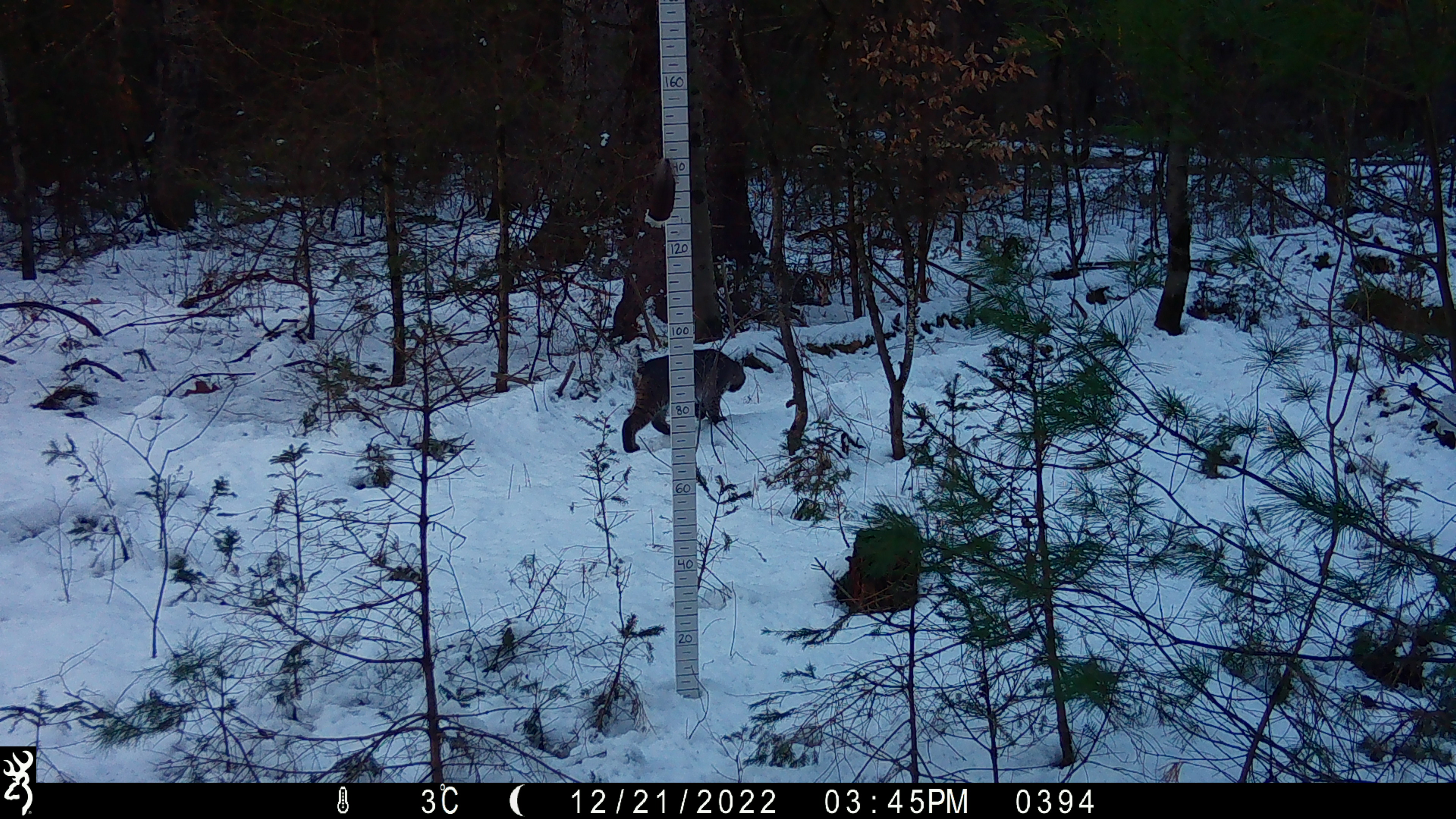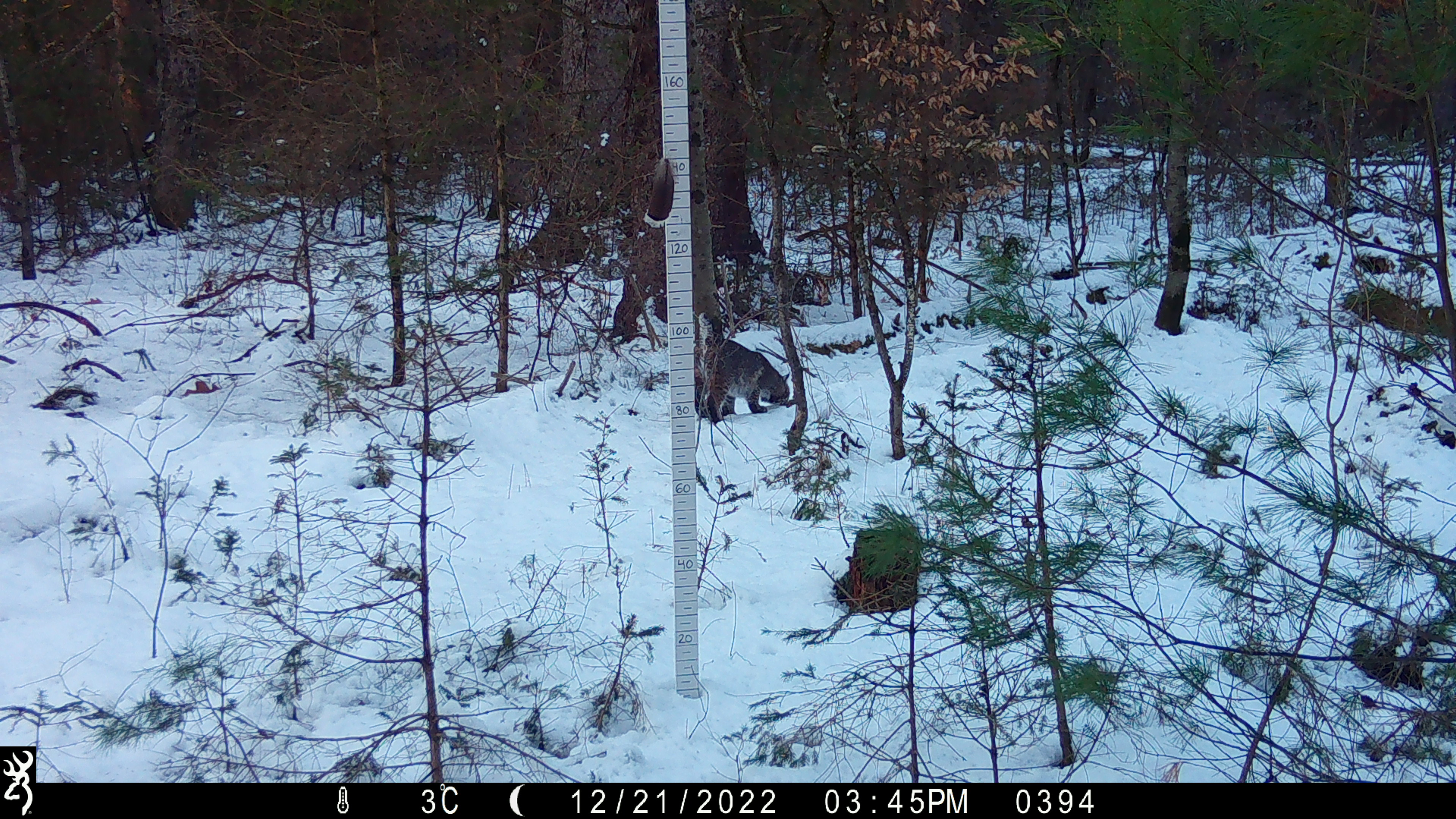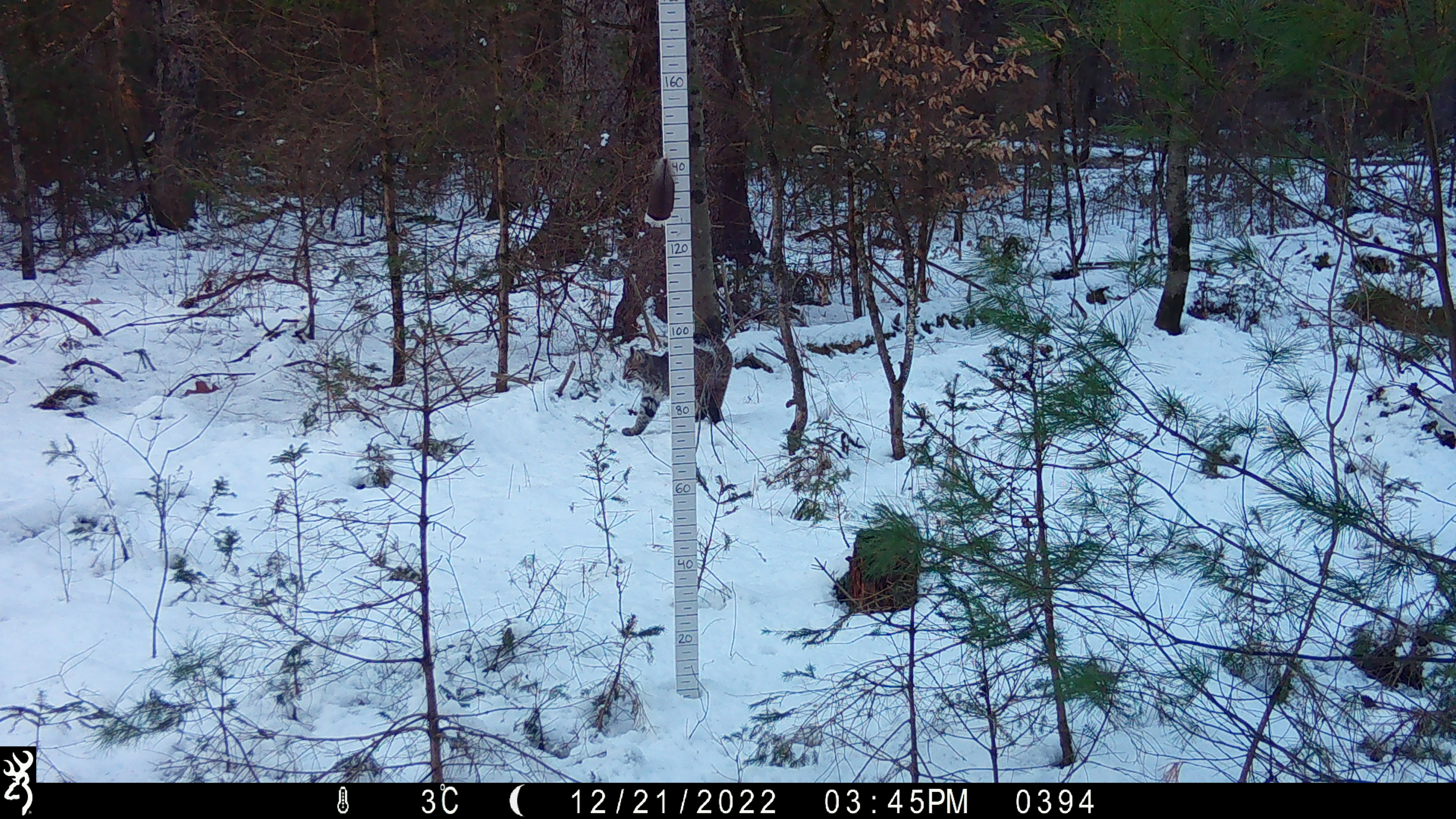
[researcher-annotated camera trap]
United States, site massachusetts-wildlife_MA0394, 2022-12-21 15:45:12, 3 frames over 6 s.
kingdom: Animalia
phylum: Chordata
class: Mammalia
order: Carnivora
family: Felidae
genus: Lynx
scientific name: Lynx rufus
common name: bobcat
Bobcat (Lynx rufus).